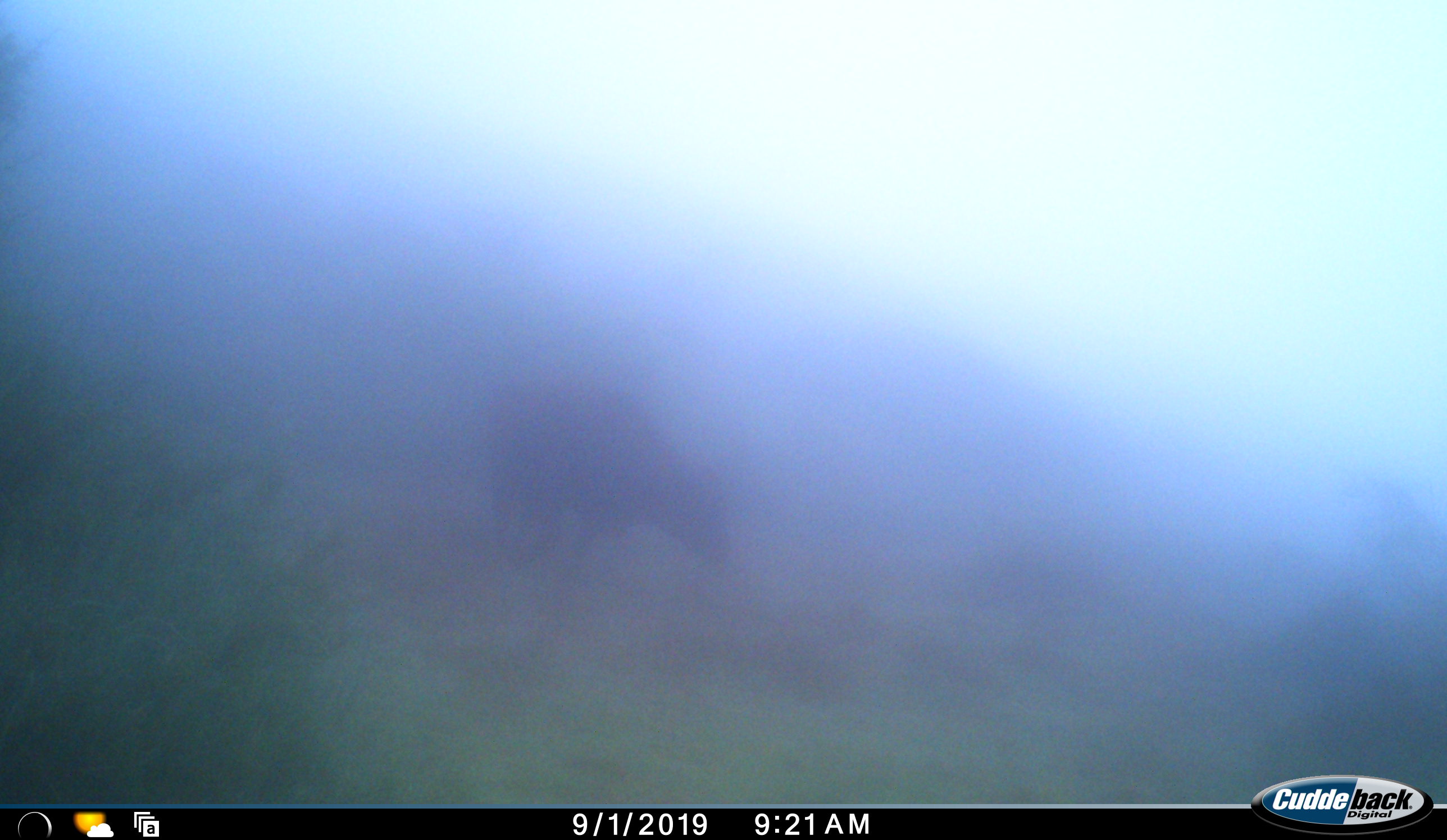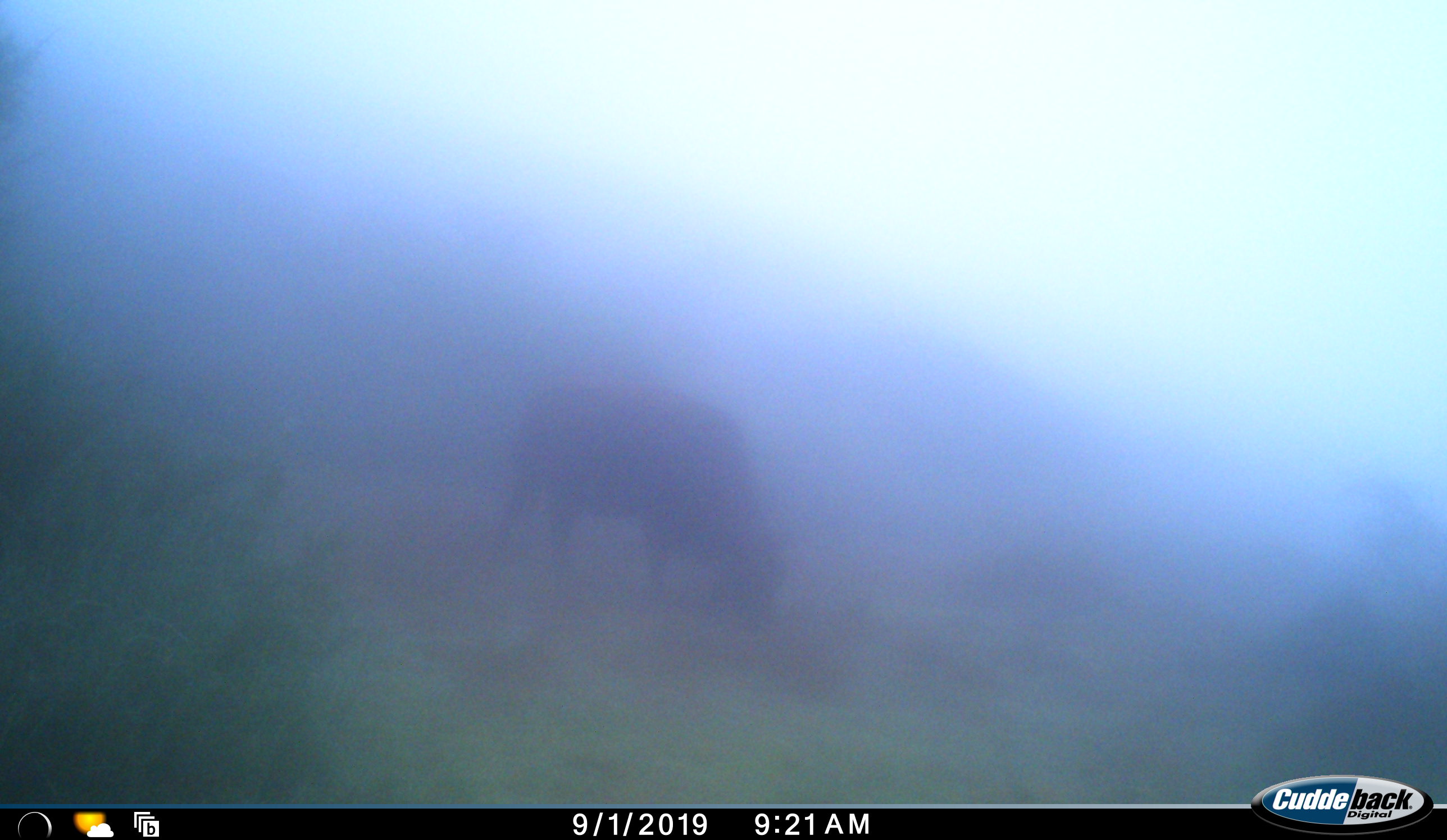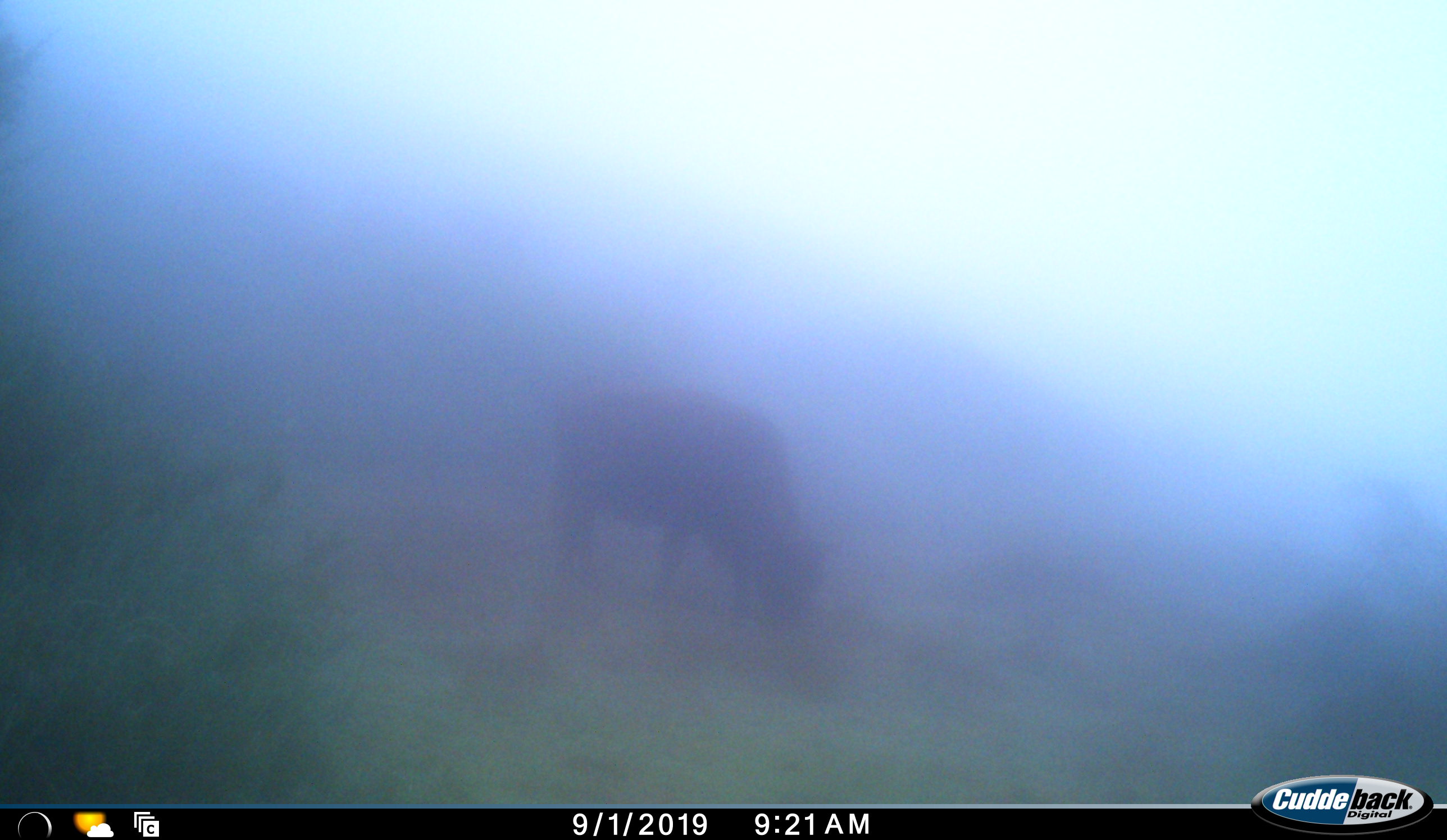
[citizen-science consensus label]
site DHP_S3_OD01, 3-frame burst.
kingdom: Animalia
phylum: Chordata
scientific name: Vertebrata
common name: domestic animal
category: domesticanimal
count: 1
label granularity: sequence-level